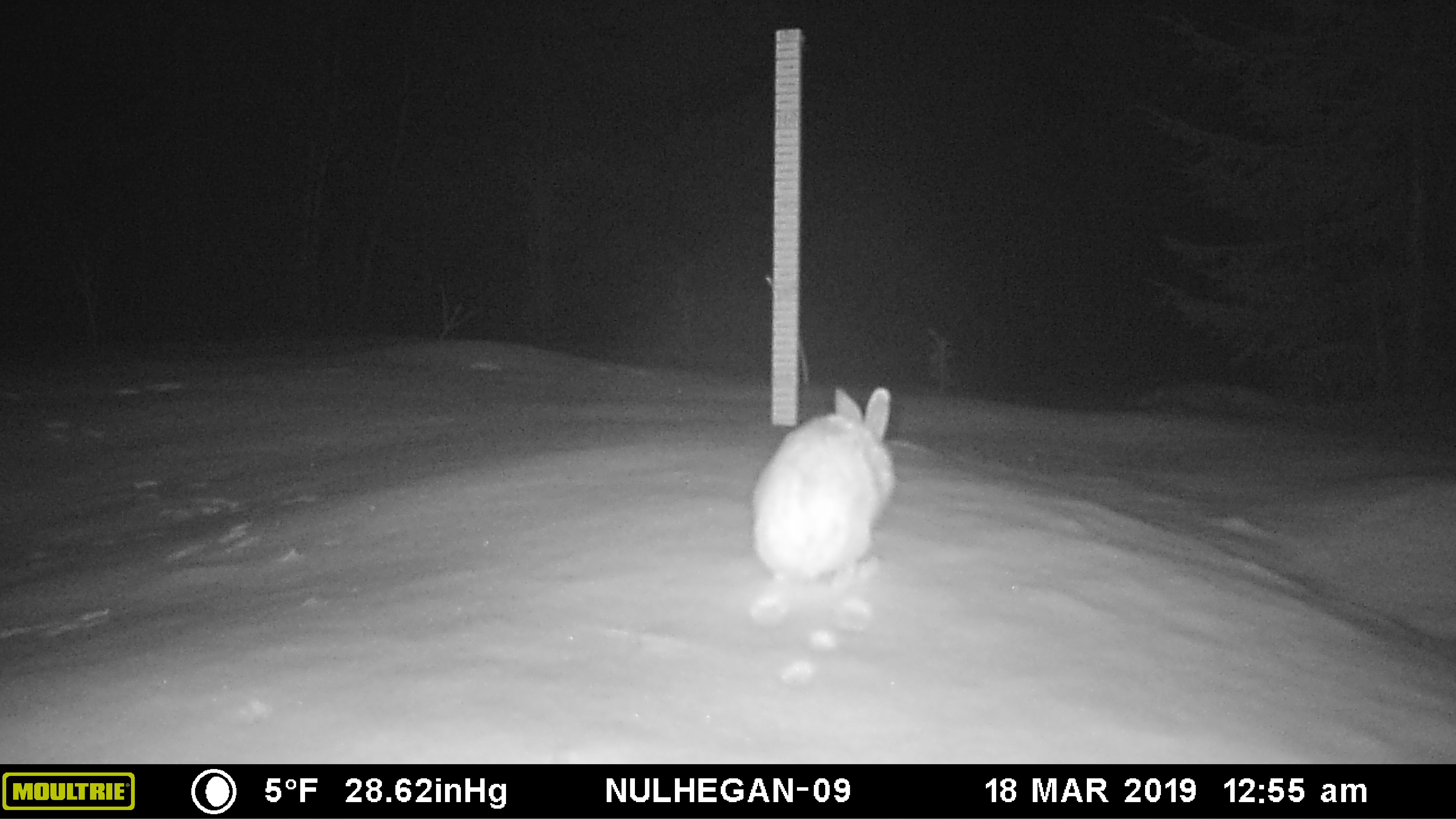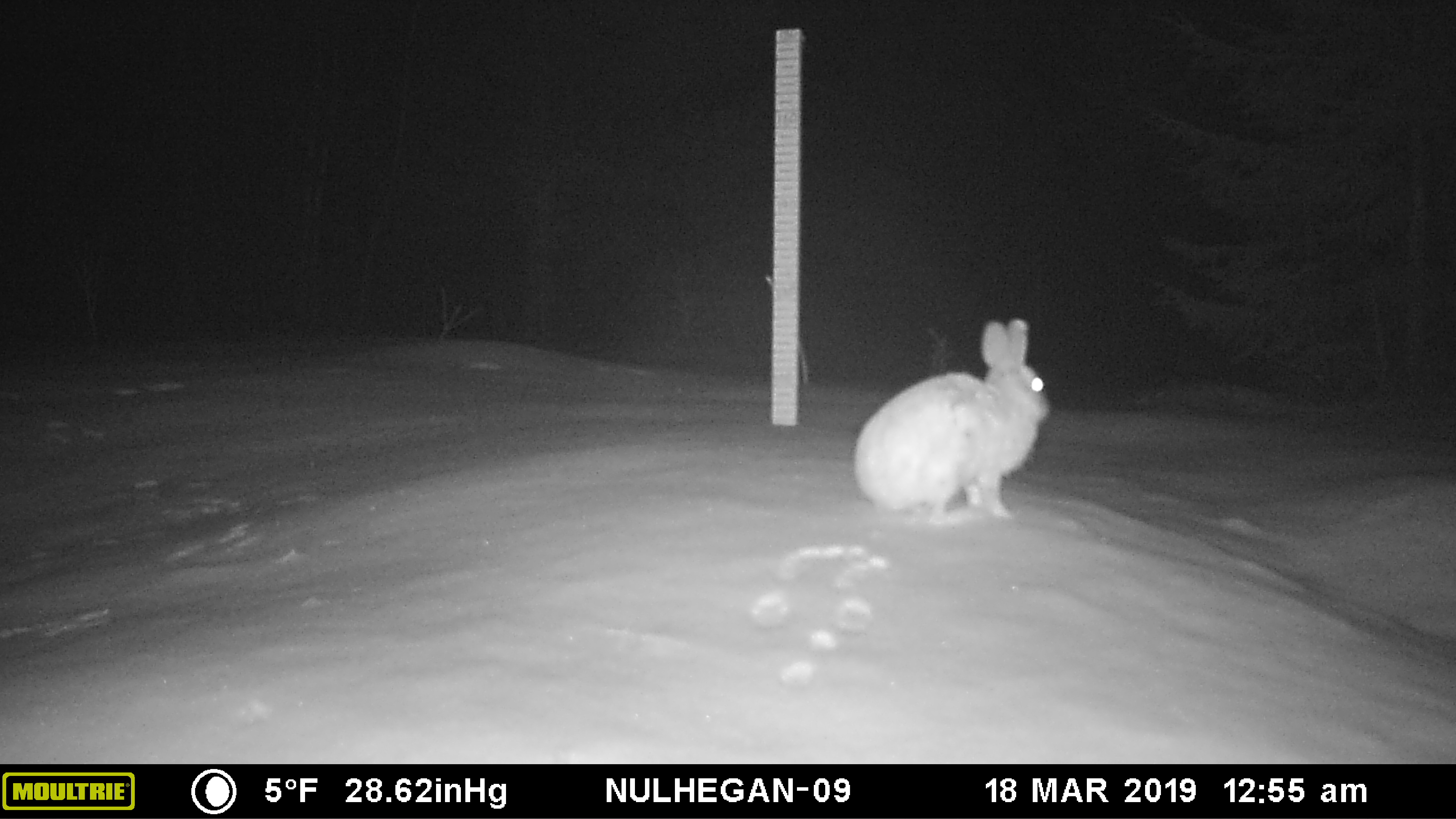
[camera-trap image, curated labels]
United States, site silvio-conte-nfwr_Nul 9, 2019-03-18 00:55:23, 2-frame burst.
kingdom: Animalia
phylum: Chordata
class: Mammalia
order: Lagomorpha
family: Leporidae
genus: Lepus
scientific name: Lepus americanus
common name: snowshoe hare